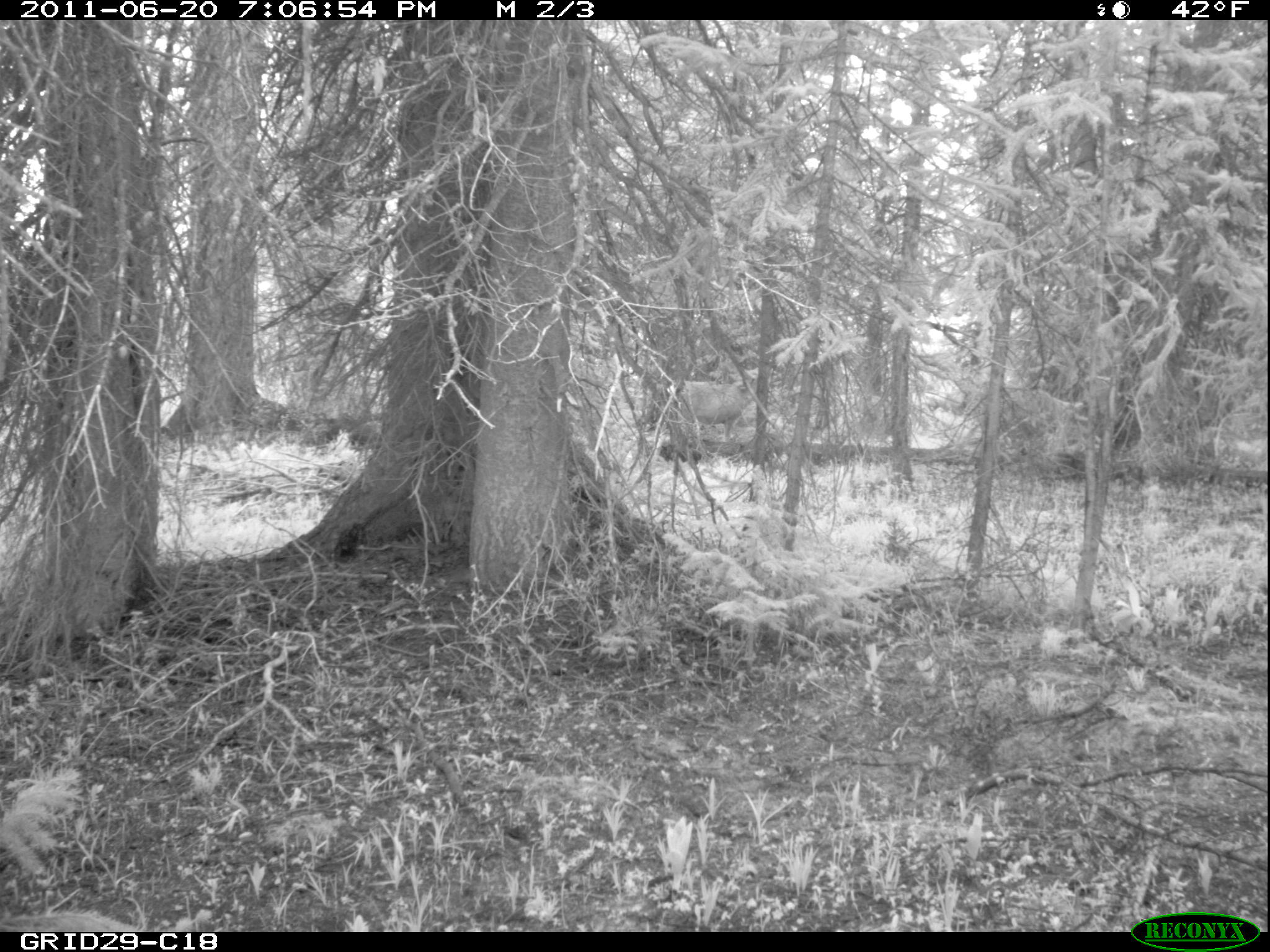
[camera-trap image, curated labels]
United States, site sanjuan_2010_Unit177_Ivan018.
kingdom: Animalia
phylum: Chordata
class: Mammalia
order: Artiodactyla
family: Cervidae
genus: Odocoileus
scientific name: Odocoileus hemionus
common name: mule deer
Odocoileus hemionus (mule deer).